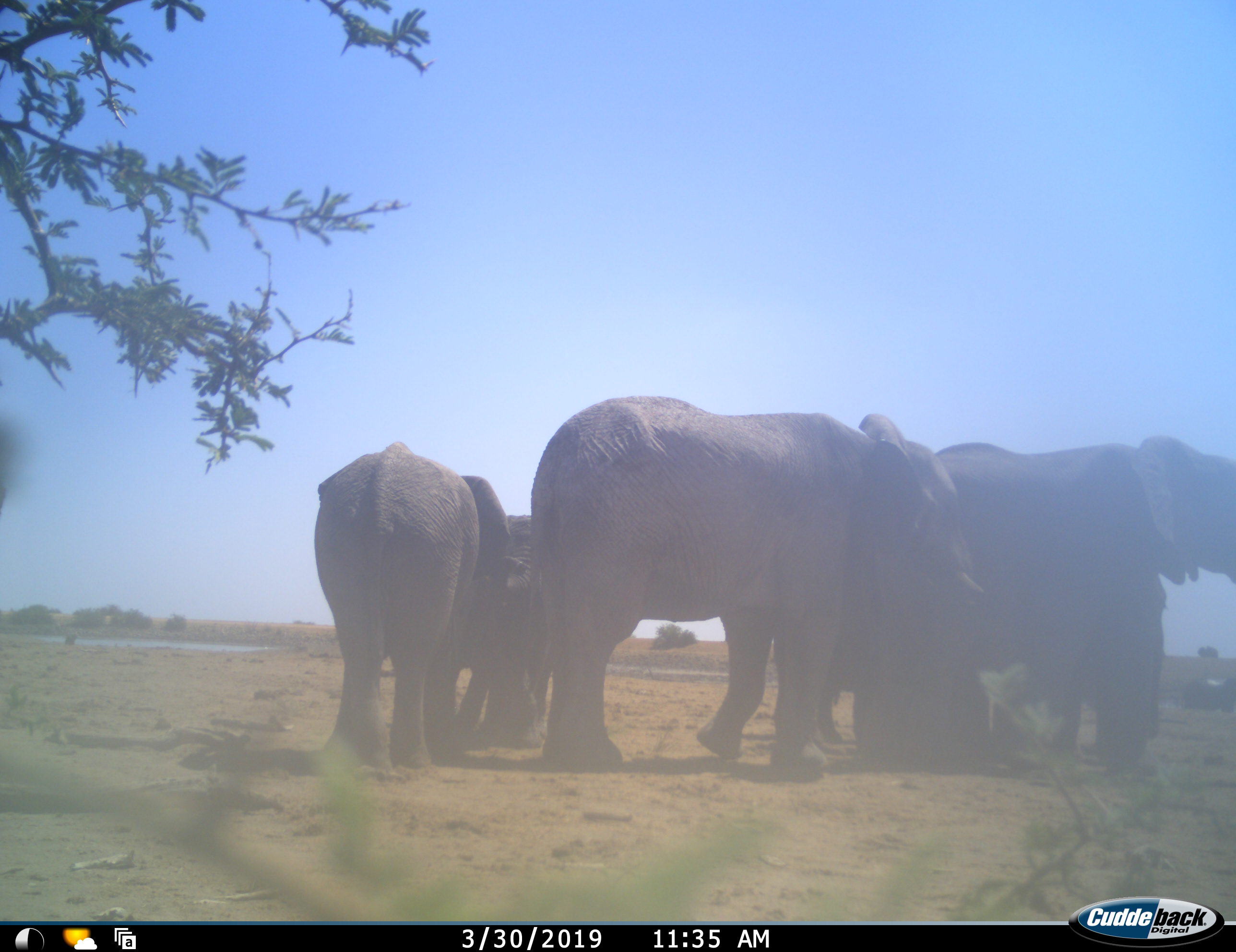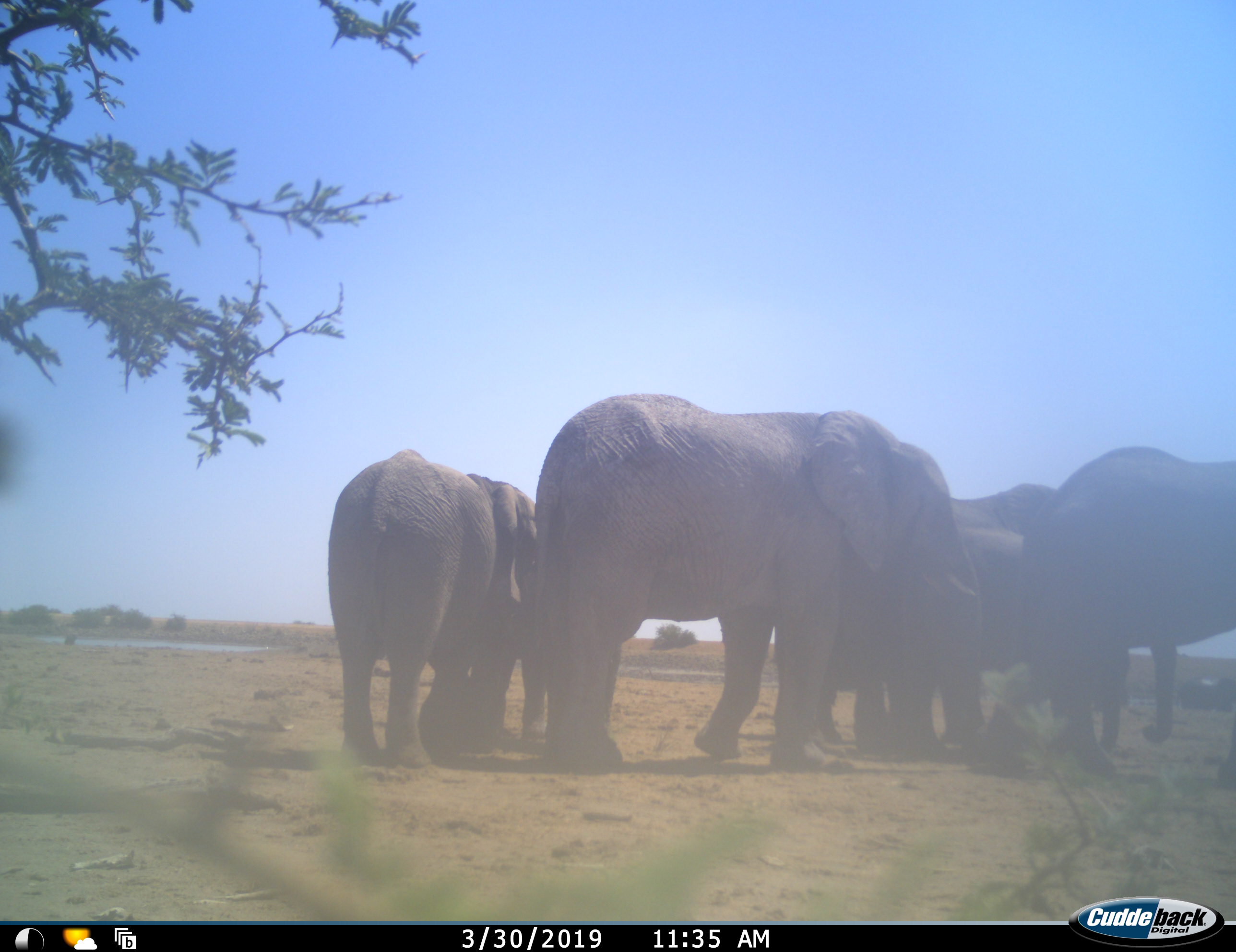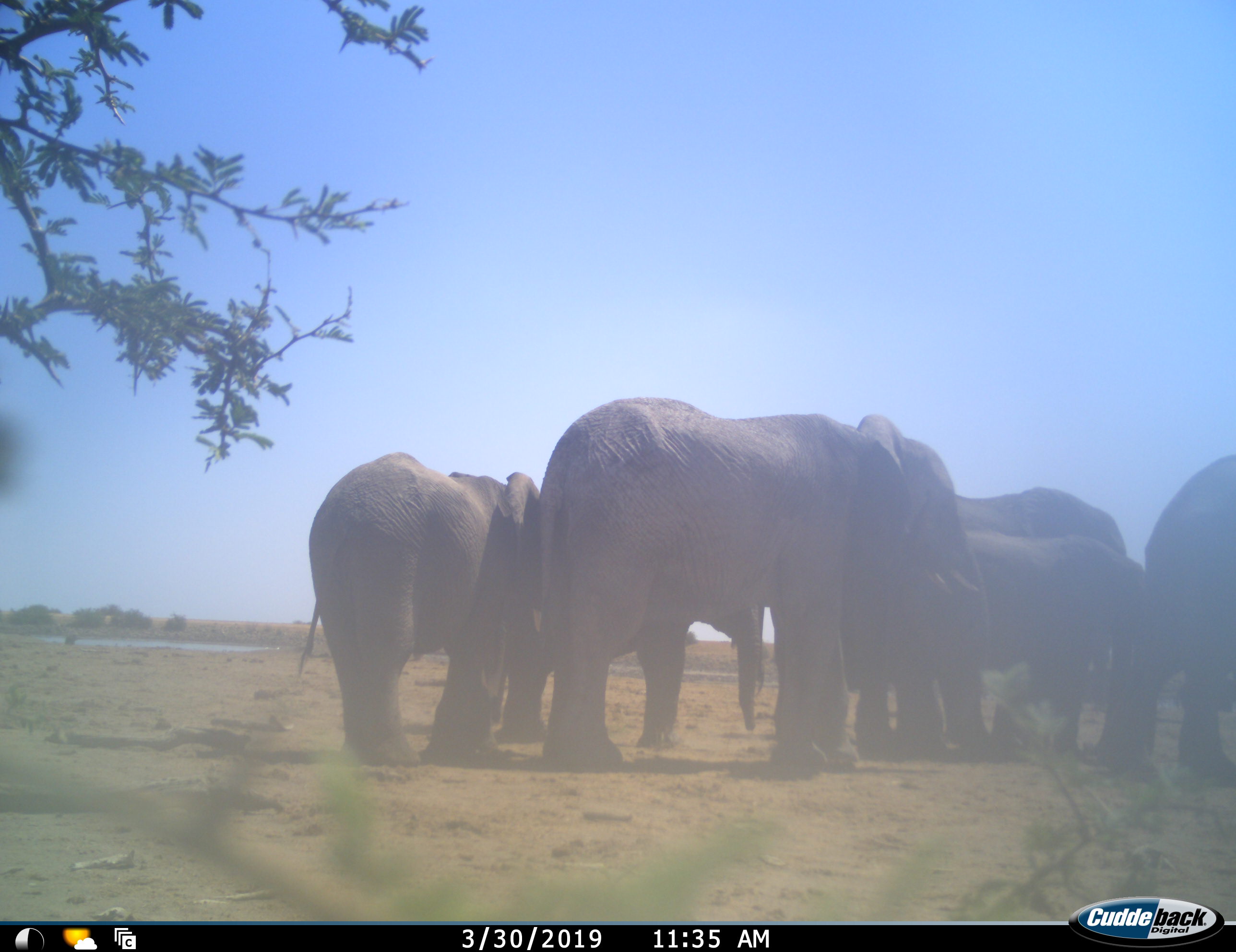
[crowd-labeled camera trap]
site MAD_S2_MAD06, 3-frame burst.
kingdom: Animalia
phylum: Chordata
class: Mammalia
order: Proboscidea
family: Elephantidae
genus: Loxodonta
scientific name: Loxodonta africana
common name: african bush elephant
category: elephant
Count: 7.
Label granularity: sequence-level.